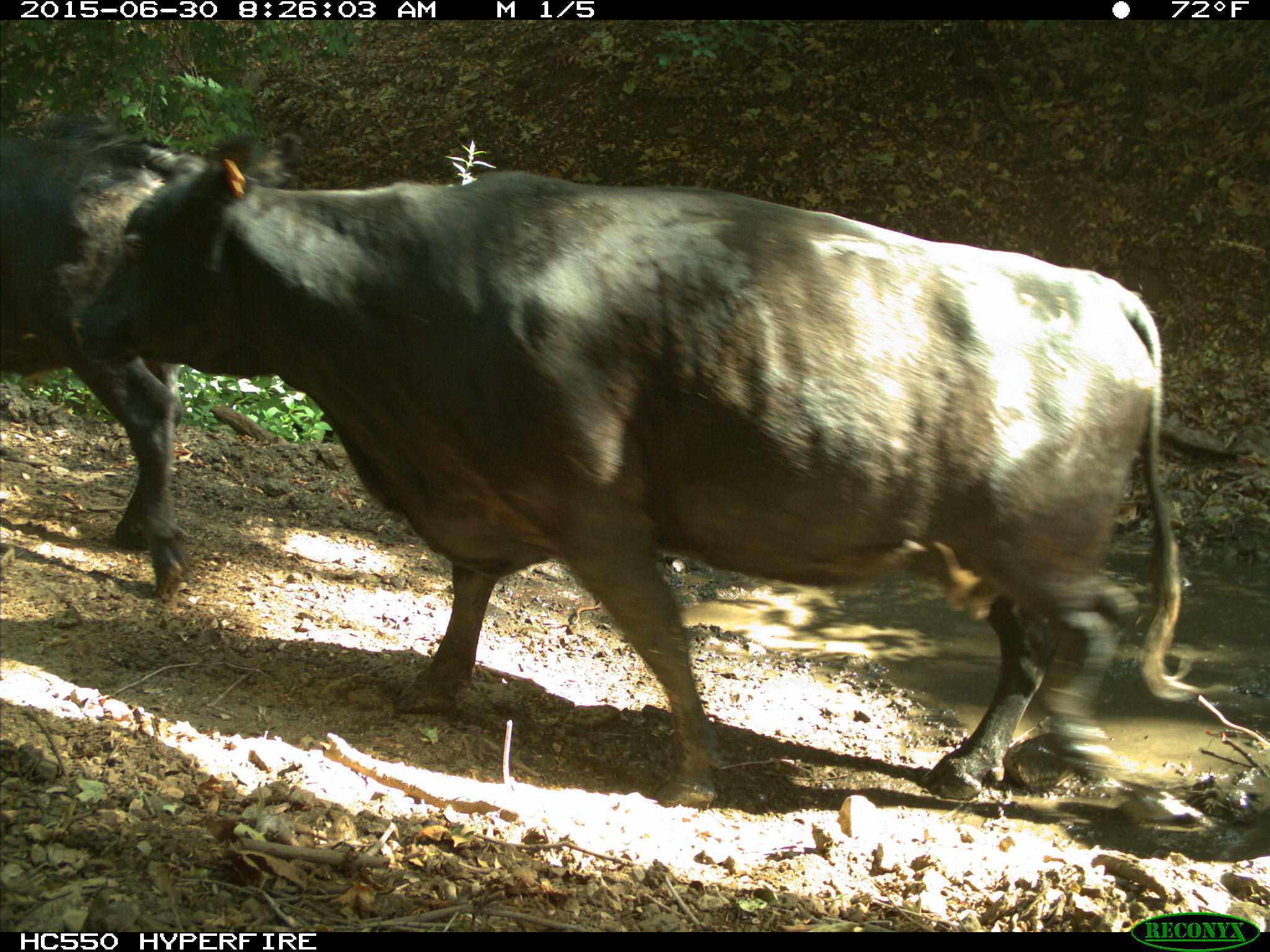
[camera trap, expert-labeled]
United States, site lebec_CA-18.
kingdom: Animalia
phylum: Chordata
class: Mammalia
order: Artiodactyla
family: Bovidae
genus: Bos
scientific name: Bos taurus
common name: domestic cow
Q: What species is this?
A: Bos taurus (domestic cow).